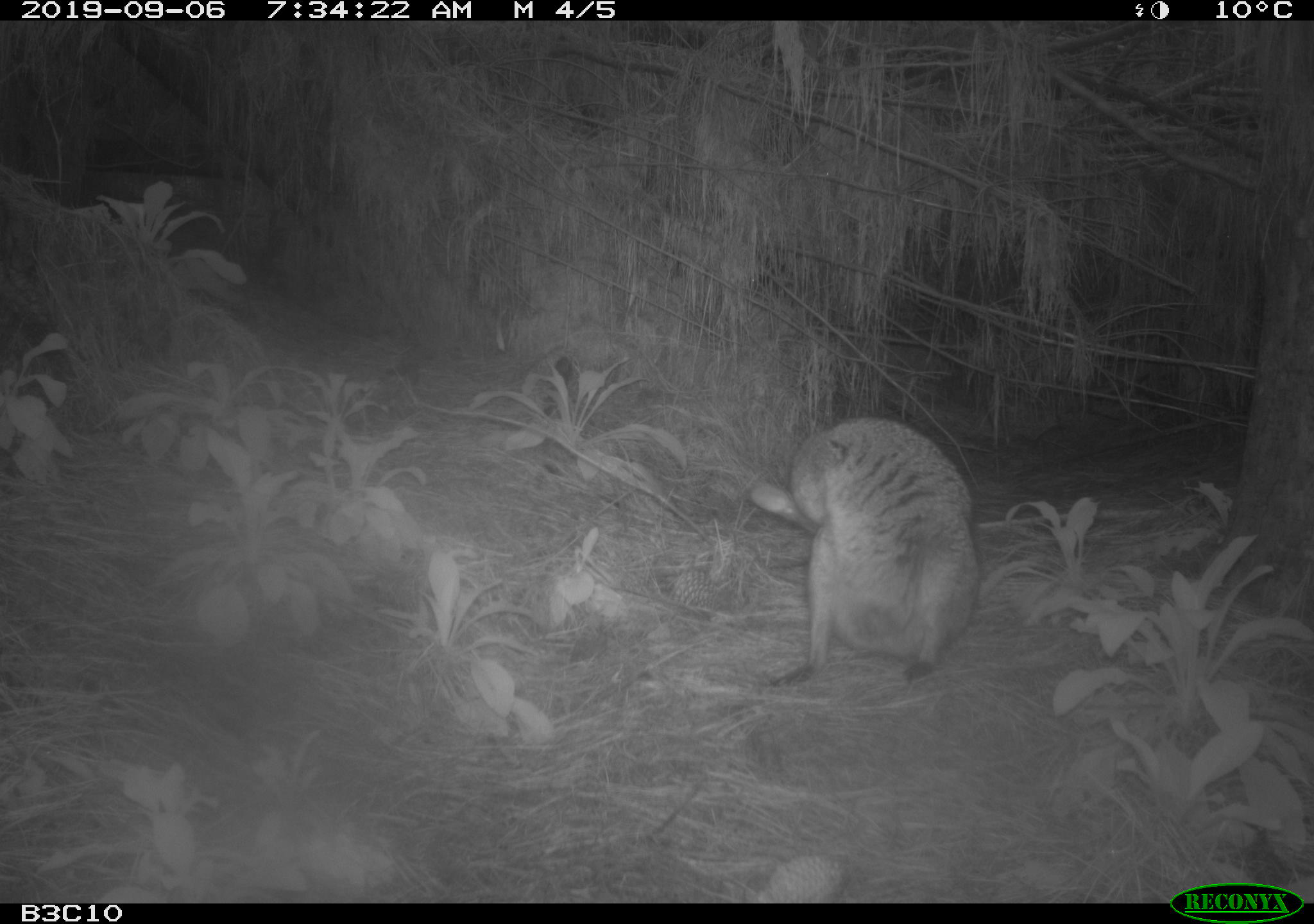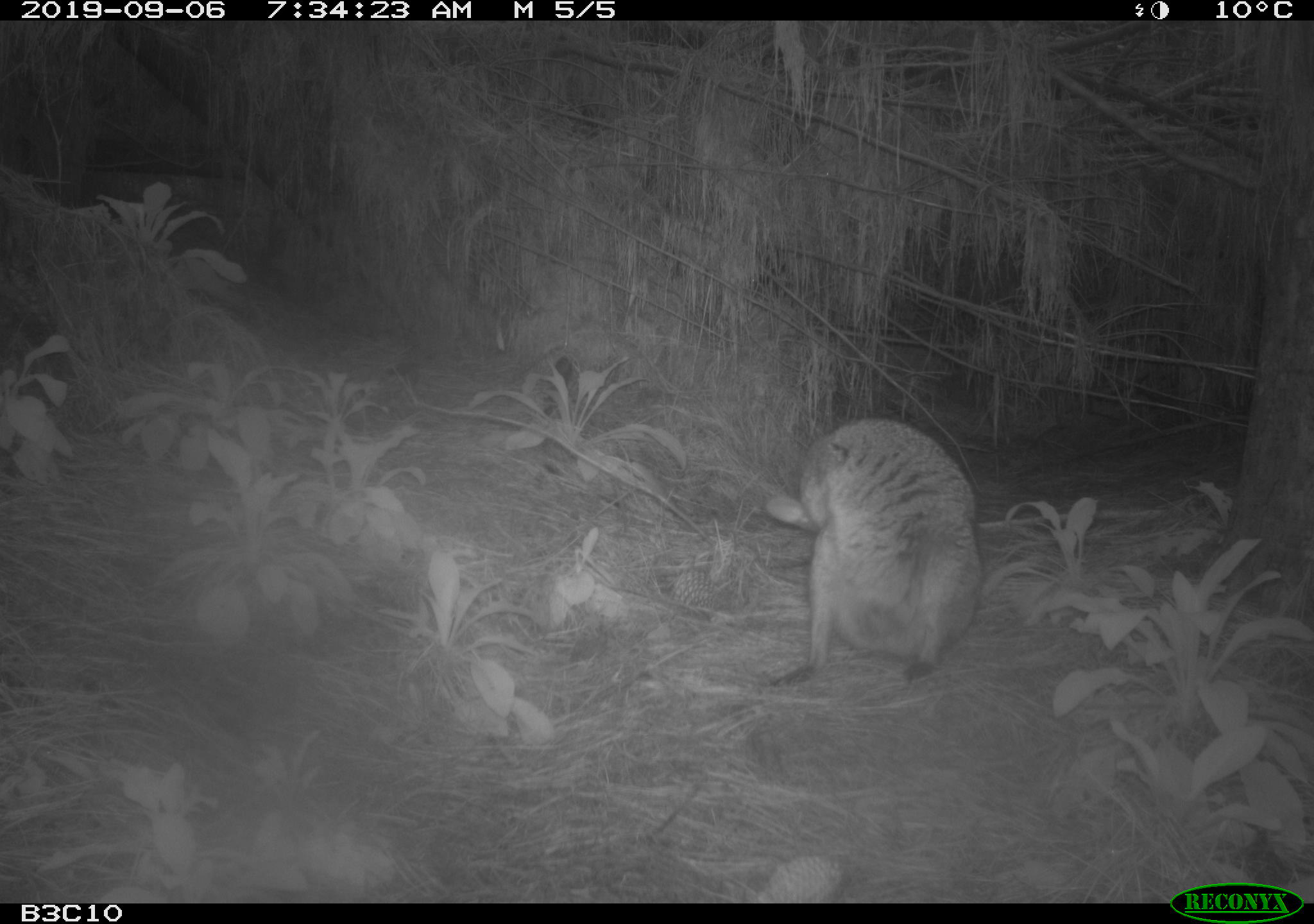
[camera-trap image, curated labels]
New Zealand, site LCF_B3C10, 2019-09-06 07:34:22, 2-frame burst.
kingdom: Animalia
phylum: Chordata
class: Mammalia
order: Diprotodontia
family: Macropodidae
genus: Notamacropus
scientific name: Notamacropus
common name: wallaby